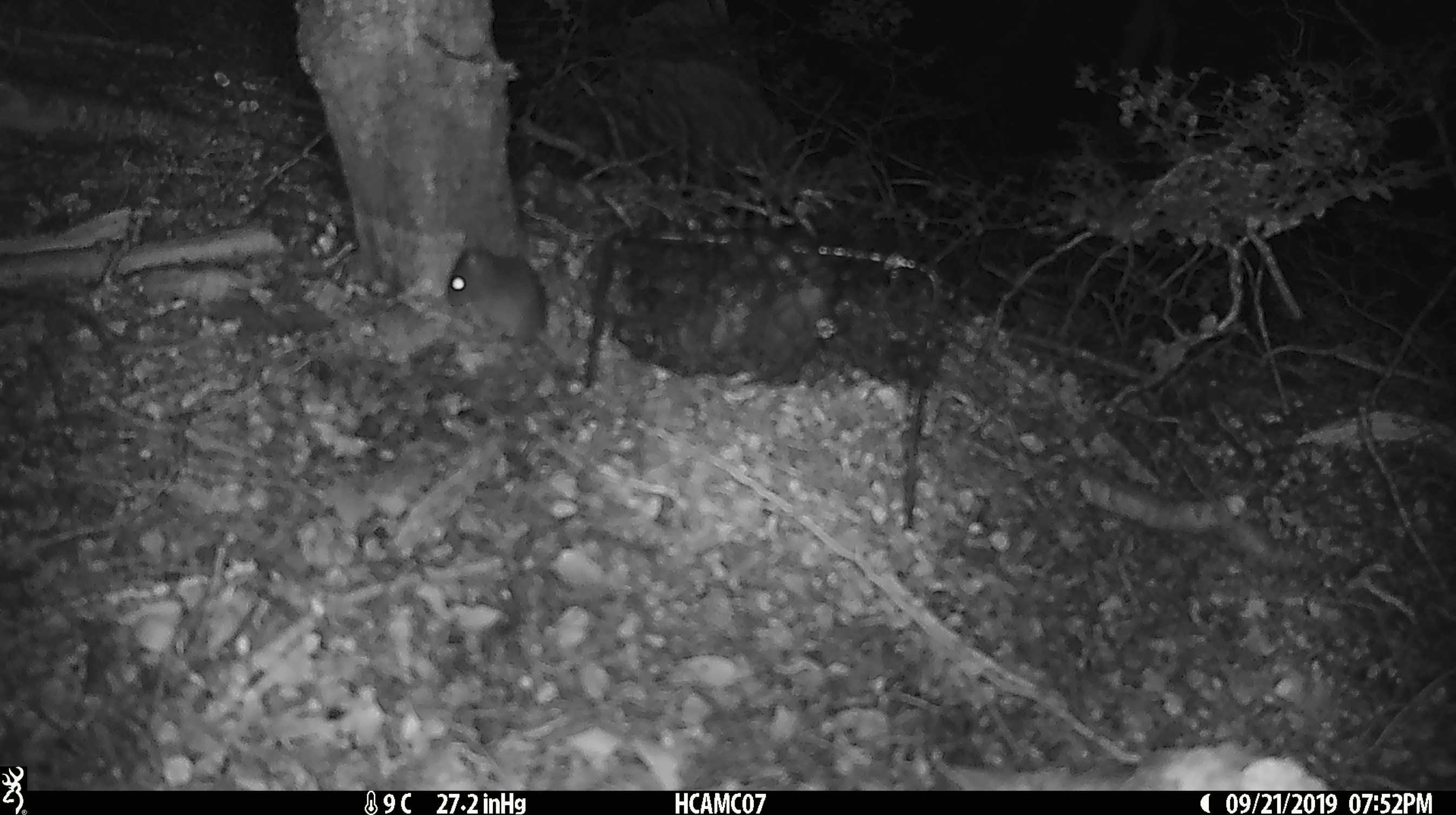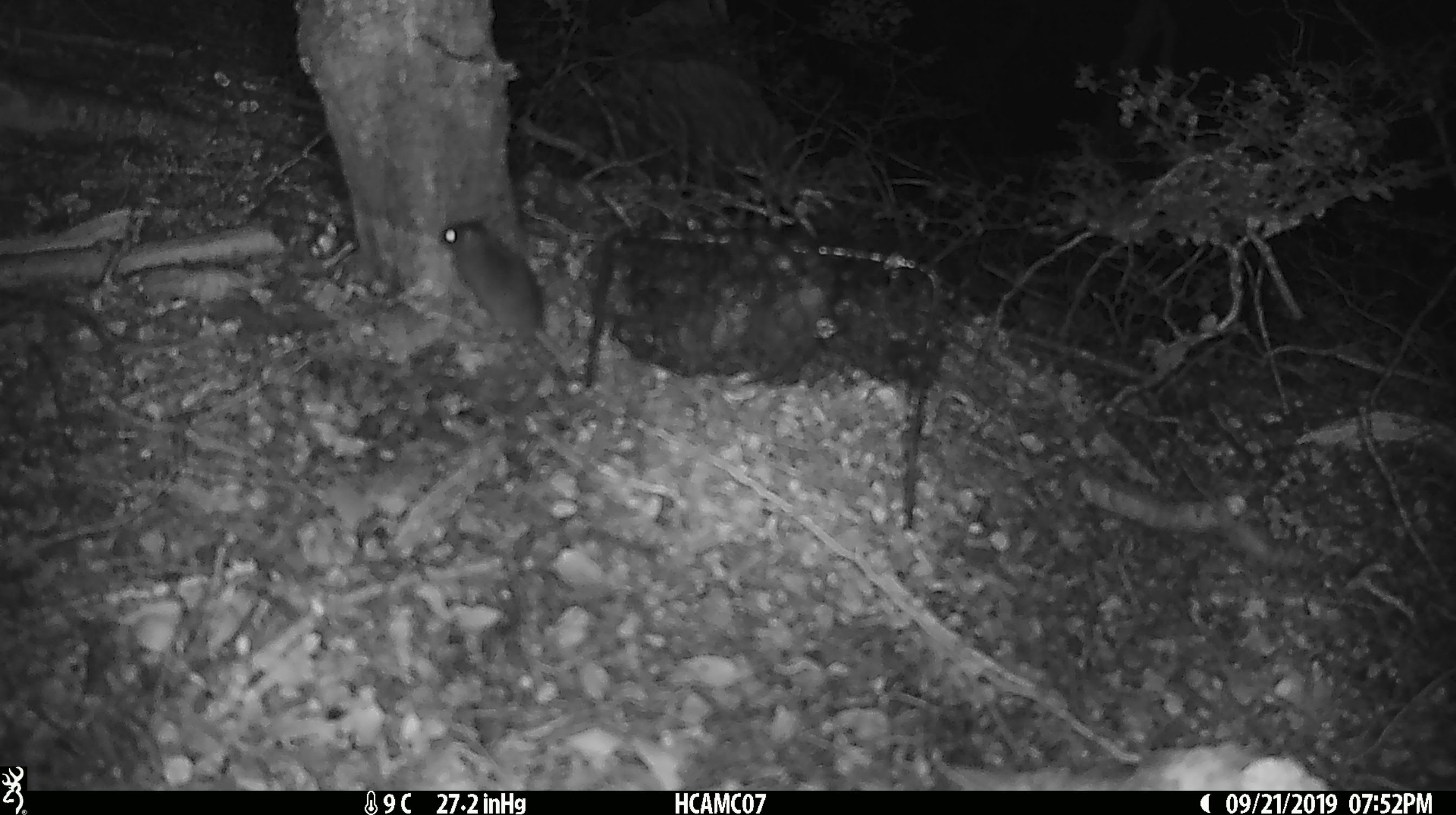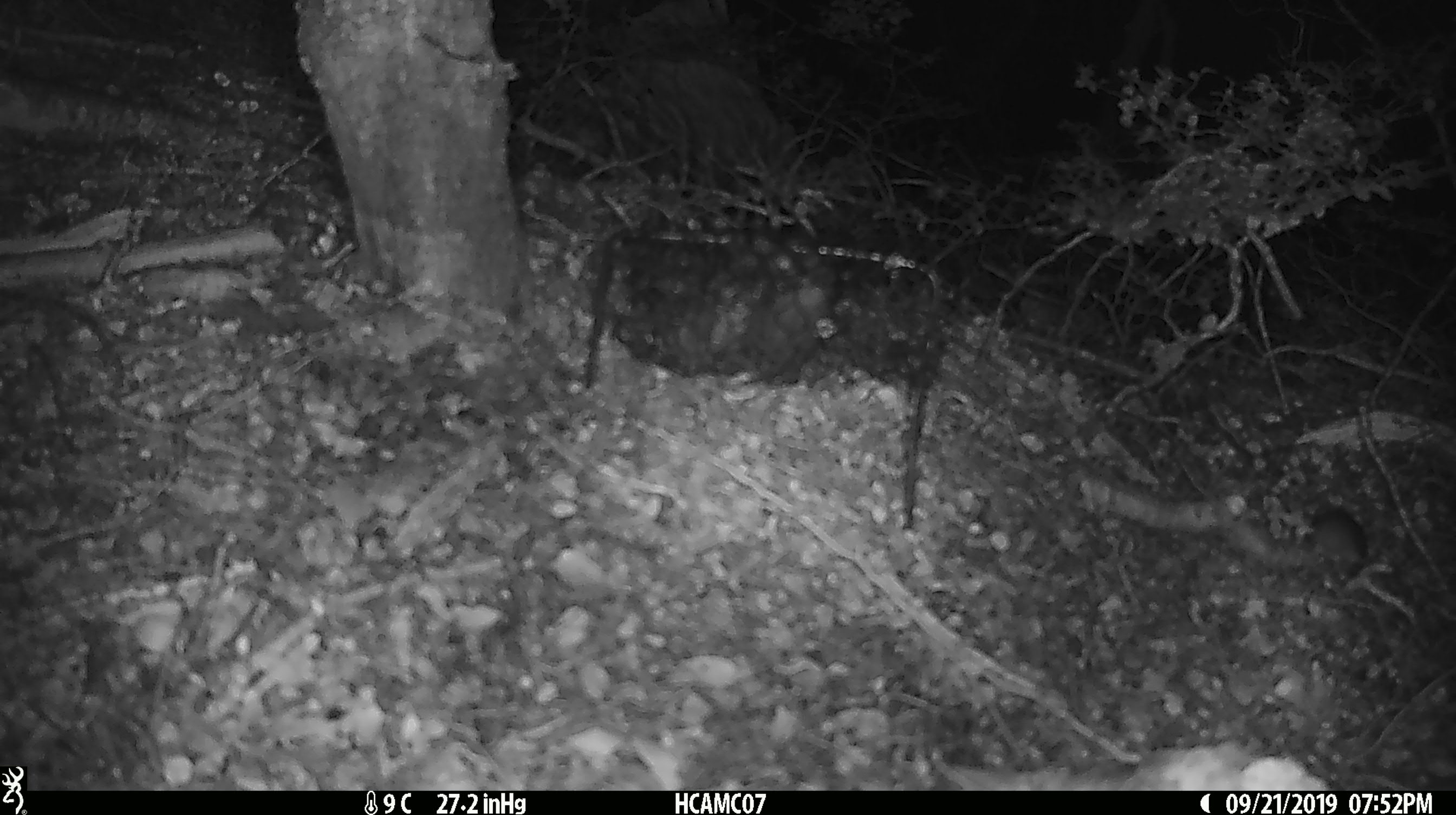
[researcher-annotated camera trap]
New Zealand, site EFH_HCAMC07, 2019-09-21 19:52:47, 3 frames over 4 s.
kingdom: Animalia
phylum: Chordata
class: Mammalia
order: Rodentia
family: Muridae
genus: Mus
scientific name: Mus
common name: mouse